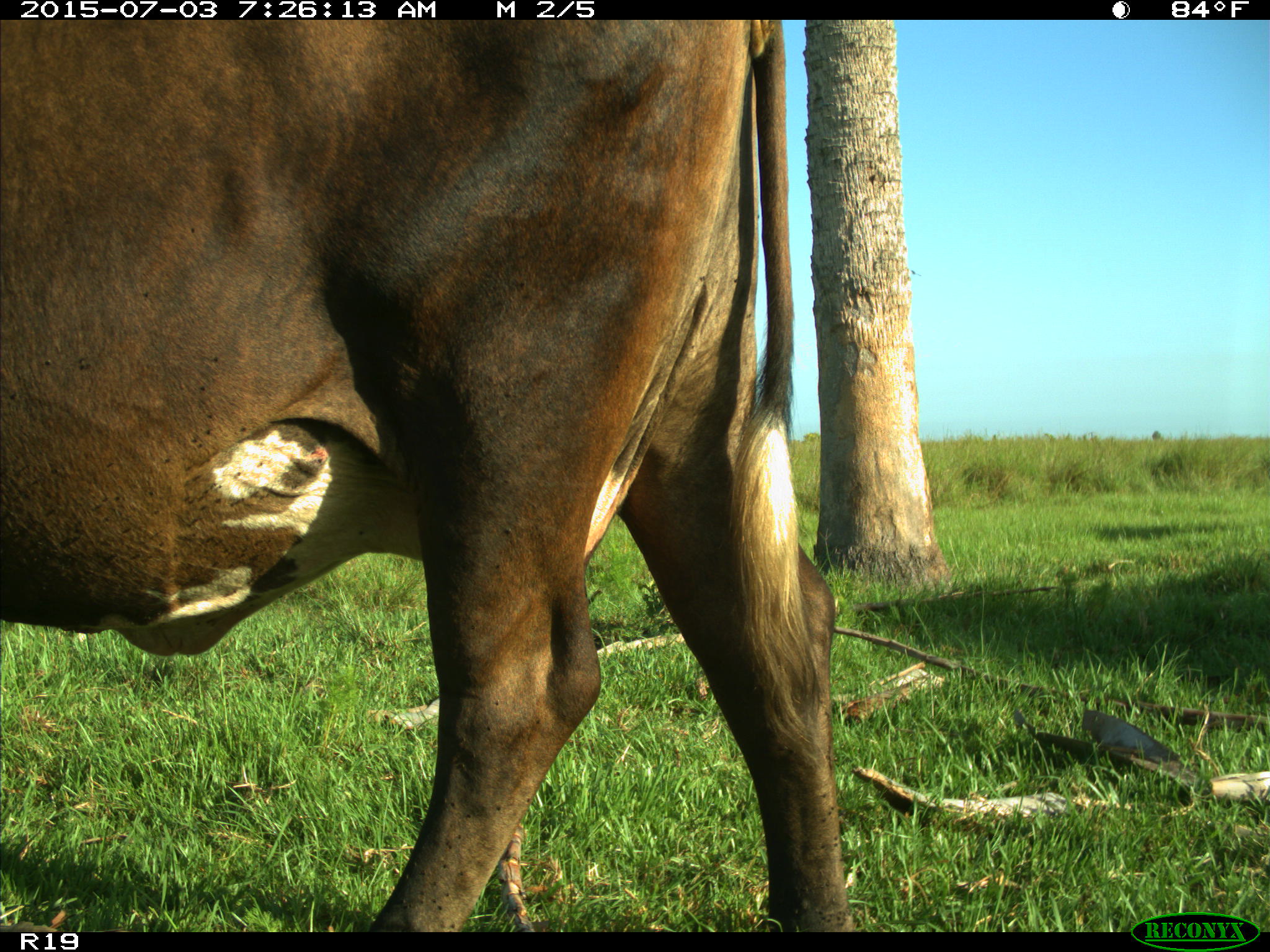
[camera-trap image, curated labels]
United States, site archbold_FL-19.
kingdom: Animalia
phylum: Chordata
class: Mammalia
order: Artiodactyla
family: Bovidae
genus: Bos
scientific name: Bos taurus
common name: domestic cow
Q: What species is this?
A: Bos taurus (domestic cow).